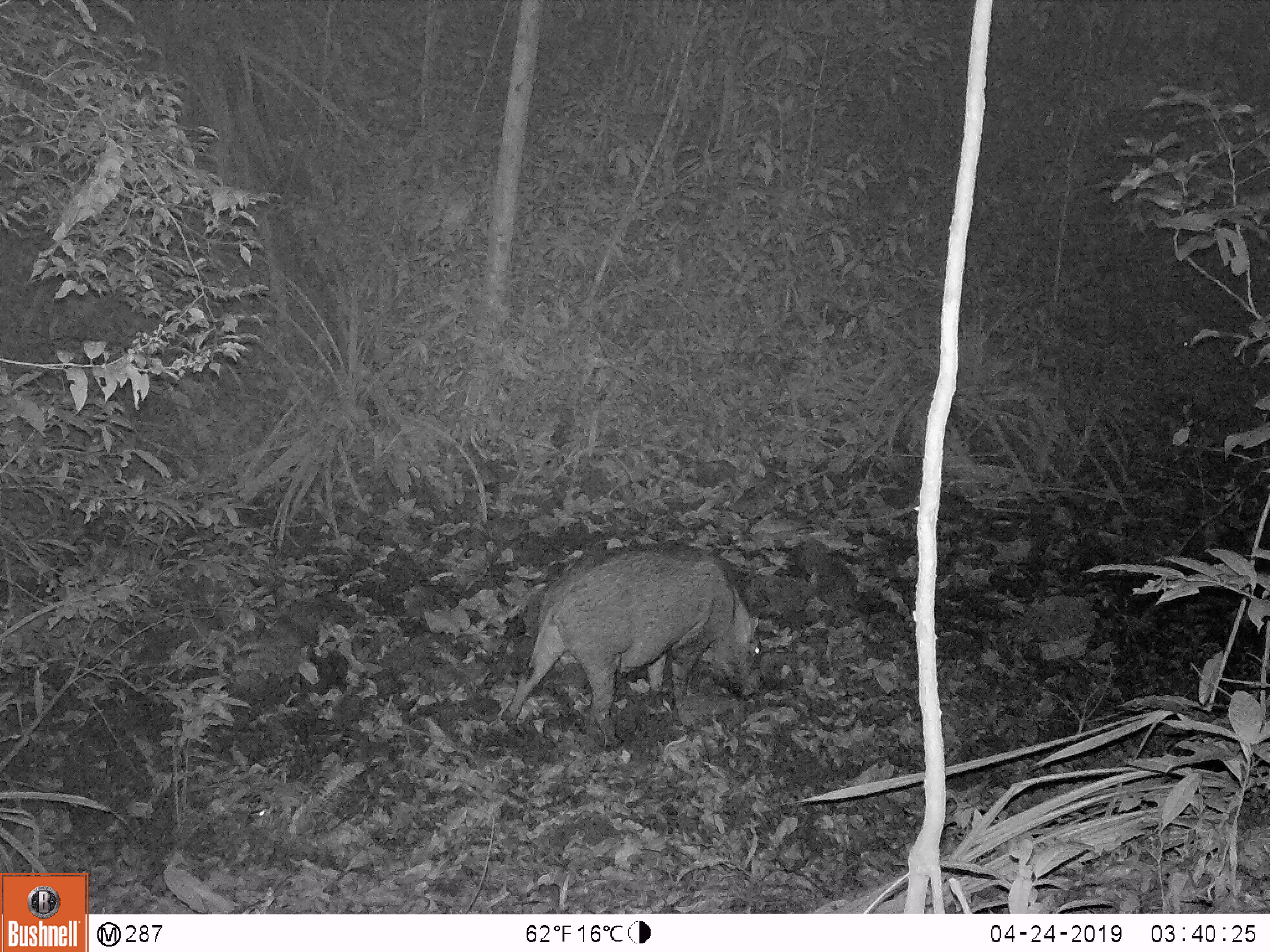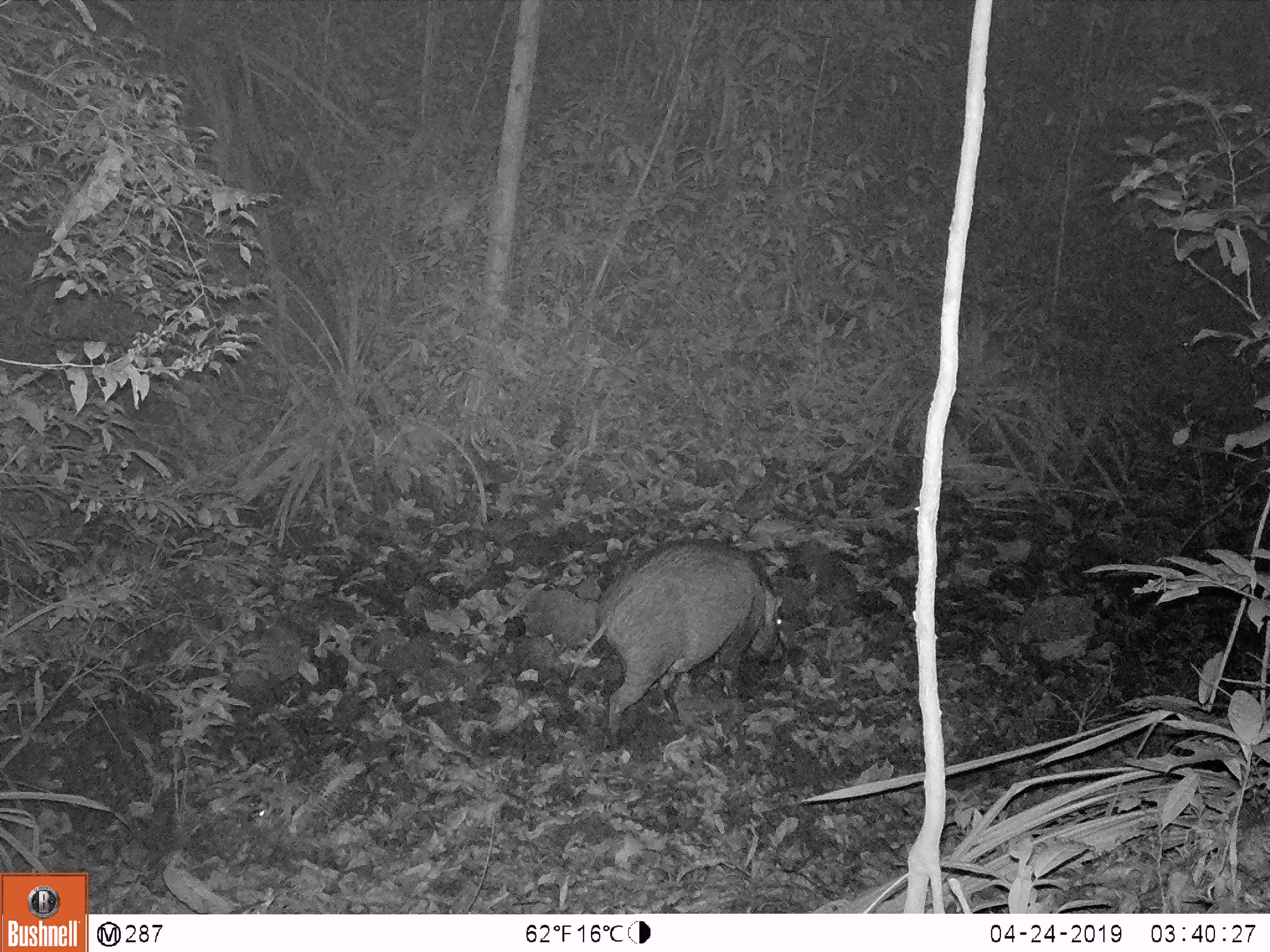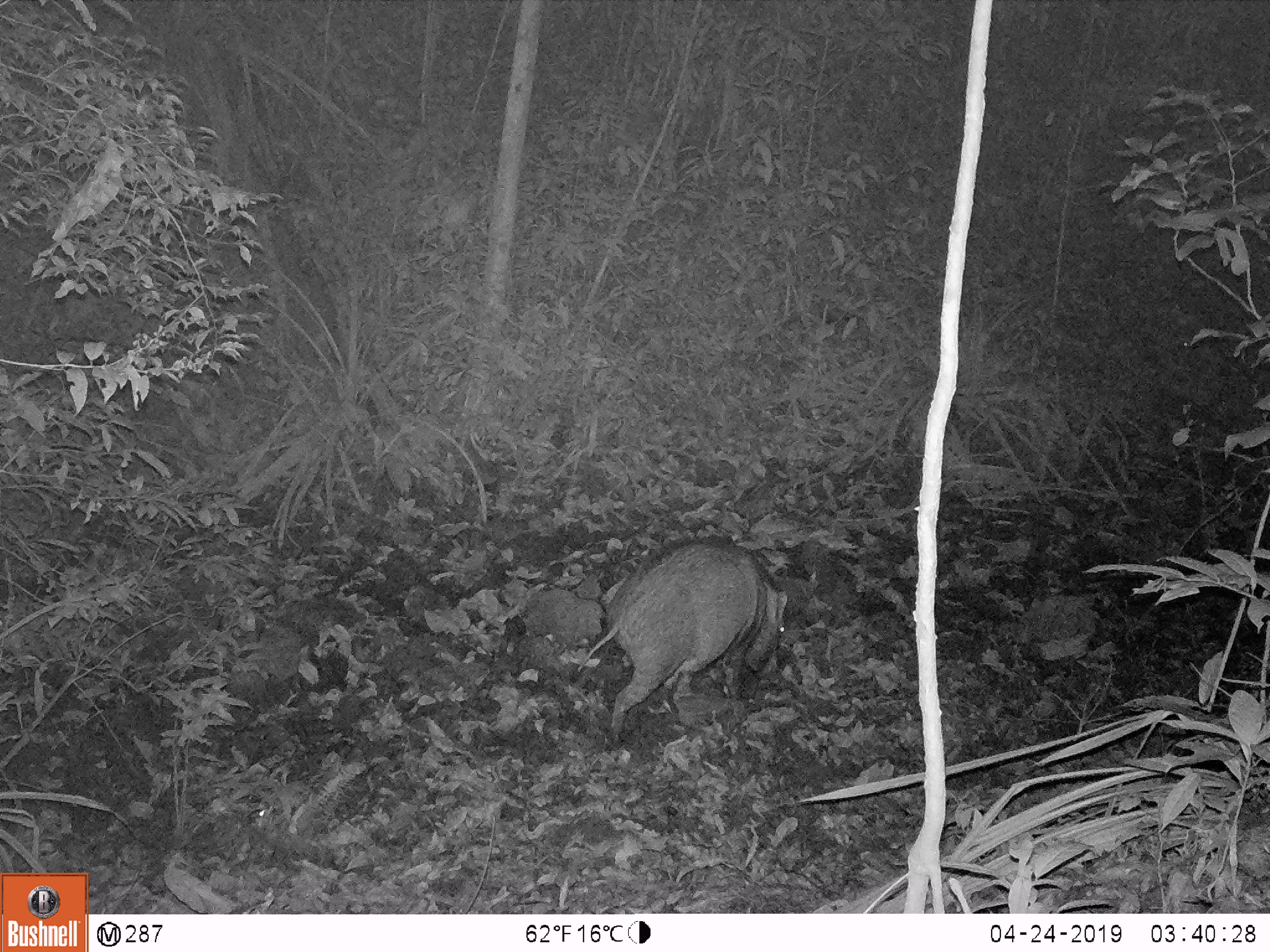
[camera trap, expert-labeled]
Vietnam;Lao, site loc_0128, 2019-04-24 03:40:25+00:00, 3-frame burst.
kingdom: Animalia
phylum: Chordata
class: Mammalia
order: Artiodactyla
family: Suidae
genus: Sus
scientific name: Sus scrofa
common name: eurasian wild pig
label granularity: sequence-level